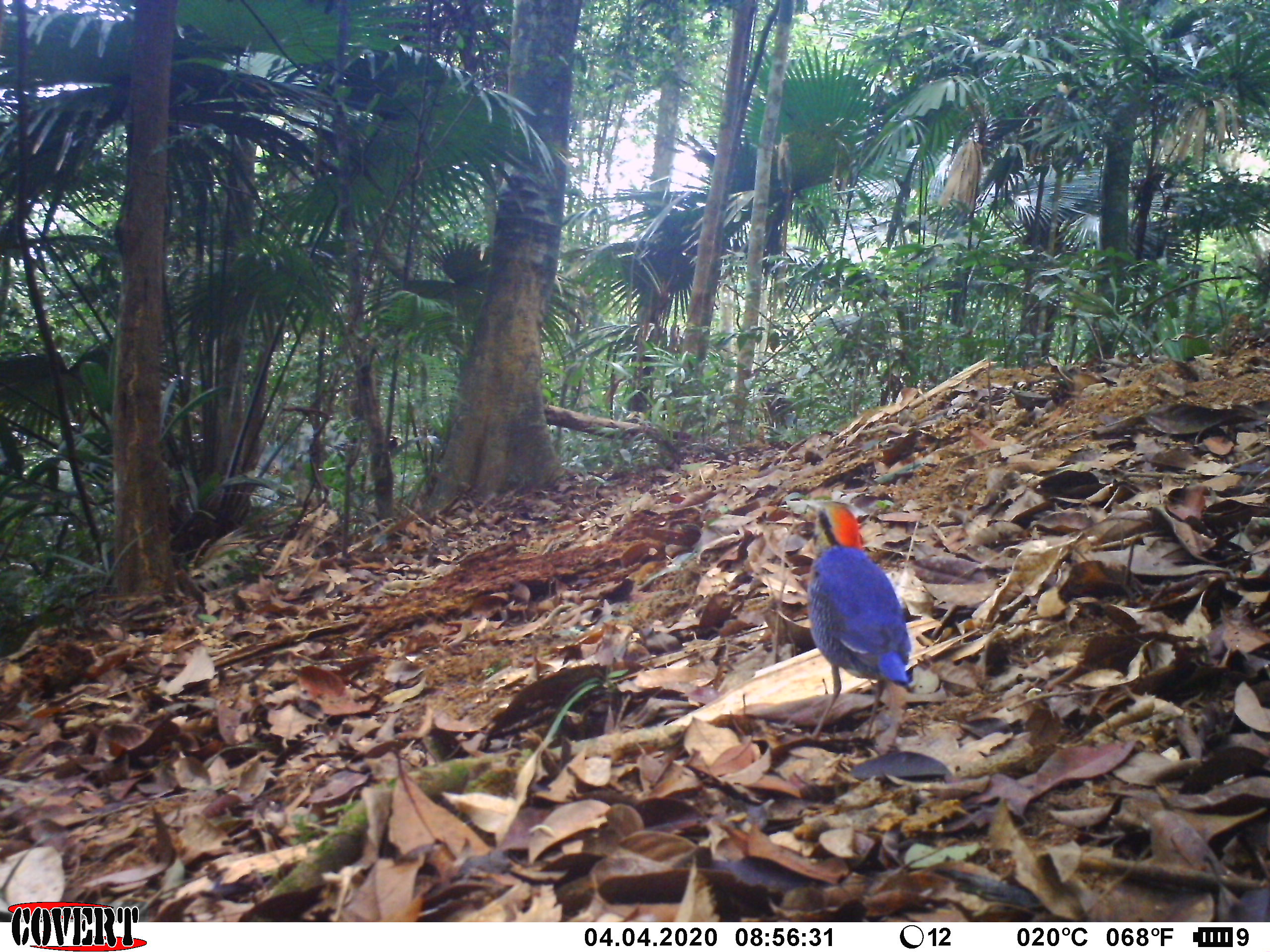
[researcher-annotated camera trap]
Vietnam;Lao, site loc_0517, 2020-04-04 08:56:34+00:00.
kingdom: Animalia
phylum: Chordata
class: Aves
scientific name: Aves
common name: bird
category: unidentified bird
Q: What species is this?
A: Unidentified bird (bird) (Aves).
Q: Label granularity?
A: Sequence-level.